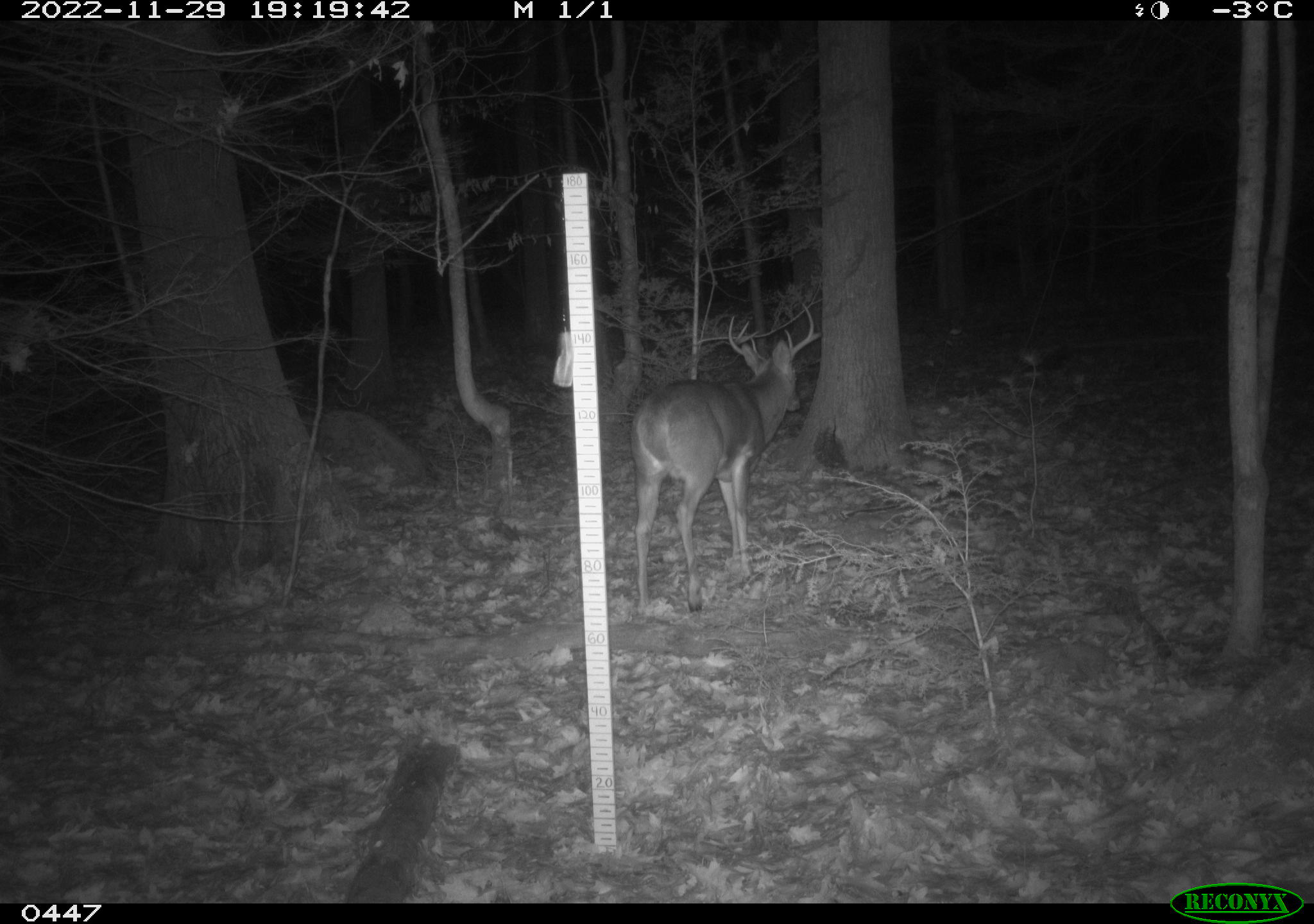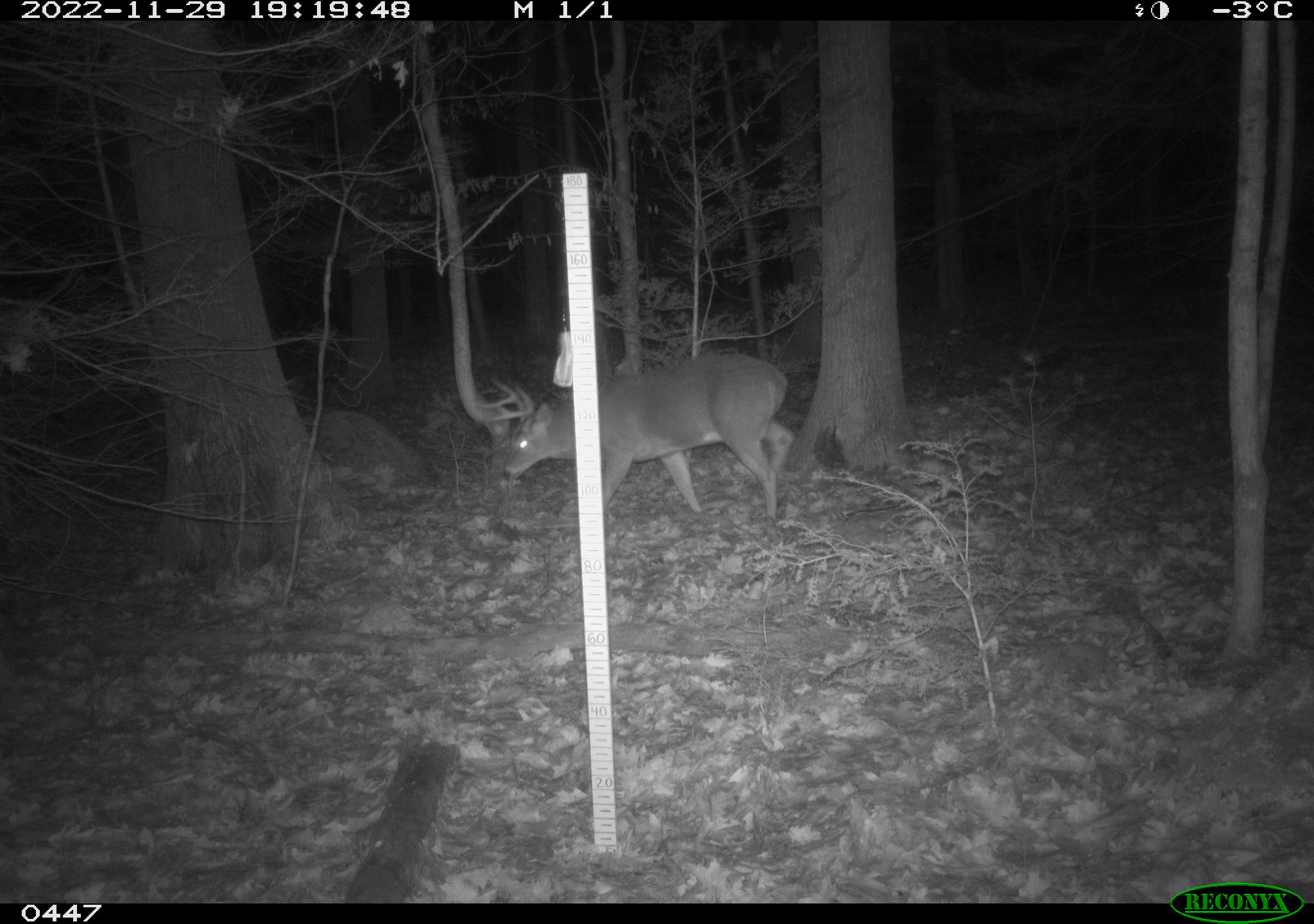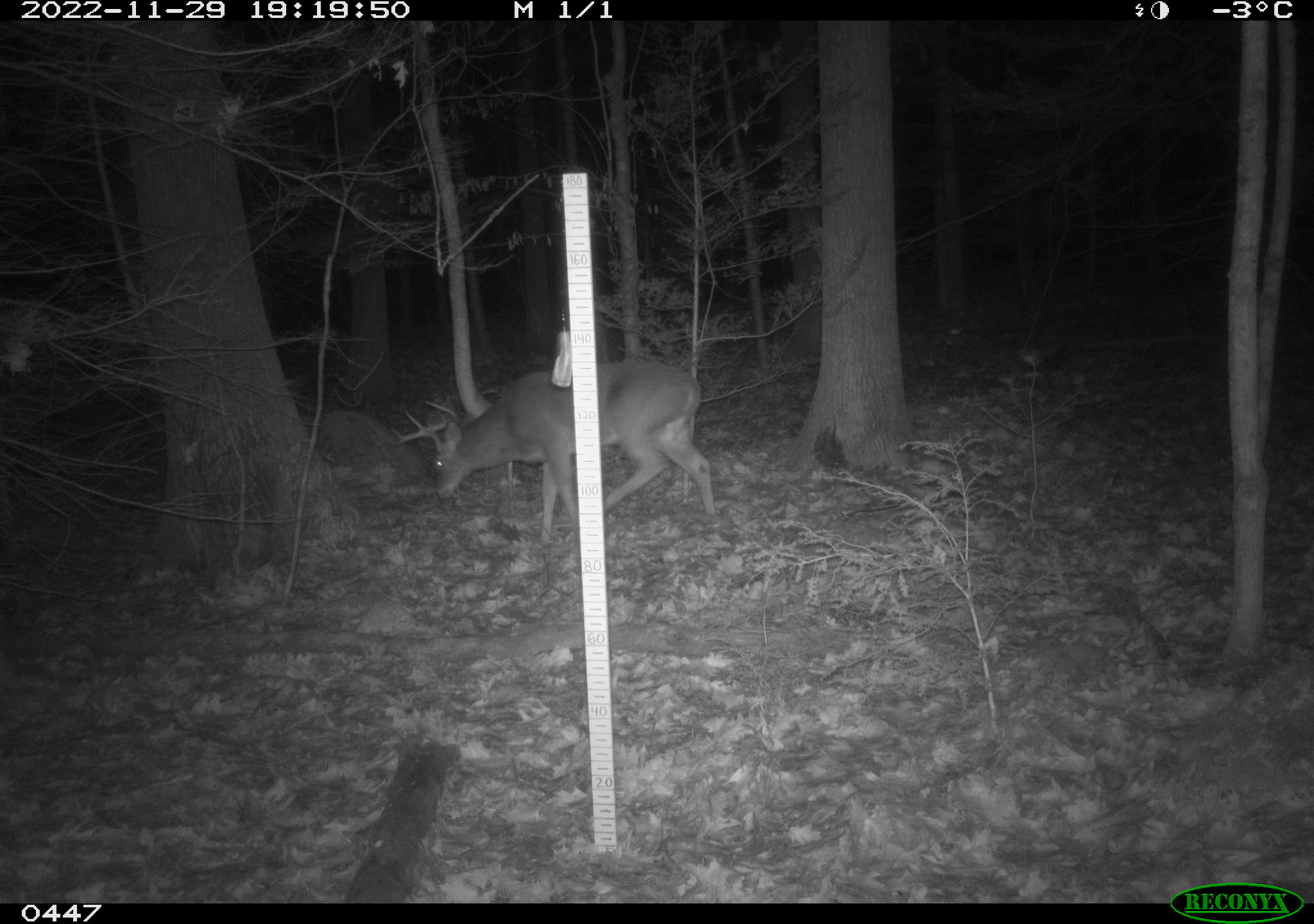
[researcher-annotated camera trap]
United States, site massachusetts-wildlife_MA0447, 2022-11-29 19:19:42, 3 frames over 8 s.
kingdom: Animalia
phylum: Chordata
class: Mammalia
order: Artiodactyla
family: Cervidae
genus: Odocoileus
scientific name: Odocoileus virginianus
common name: white-tailed deer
White-tailed deer (Odocoileus virginianus).